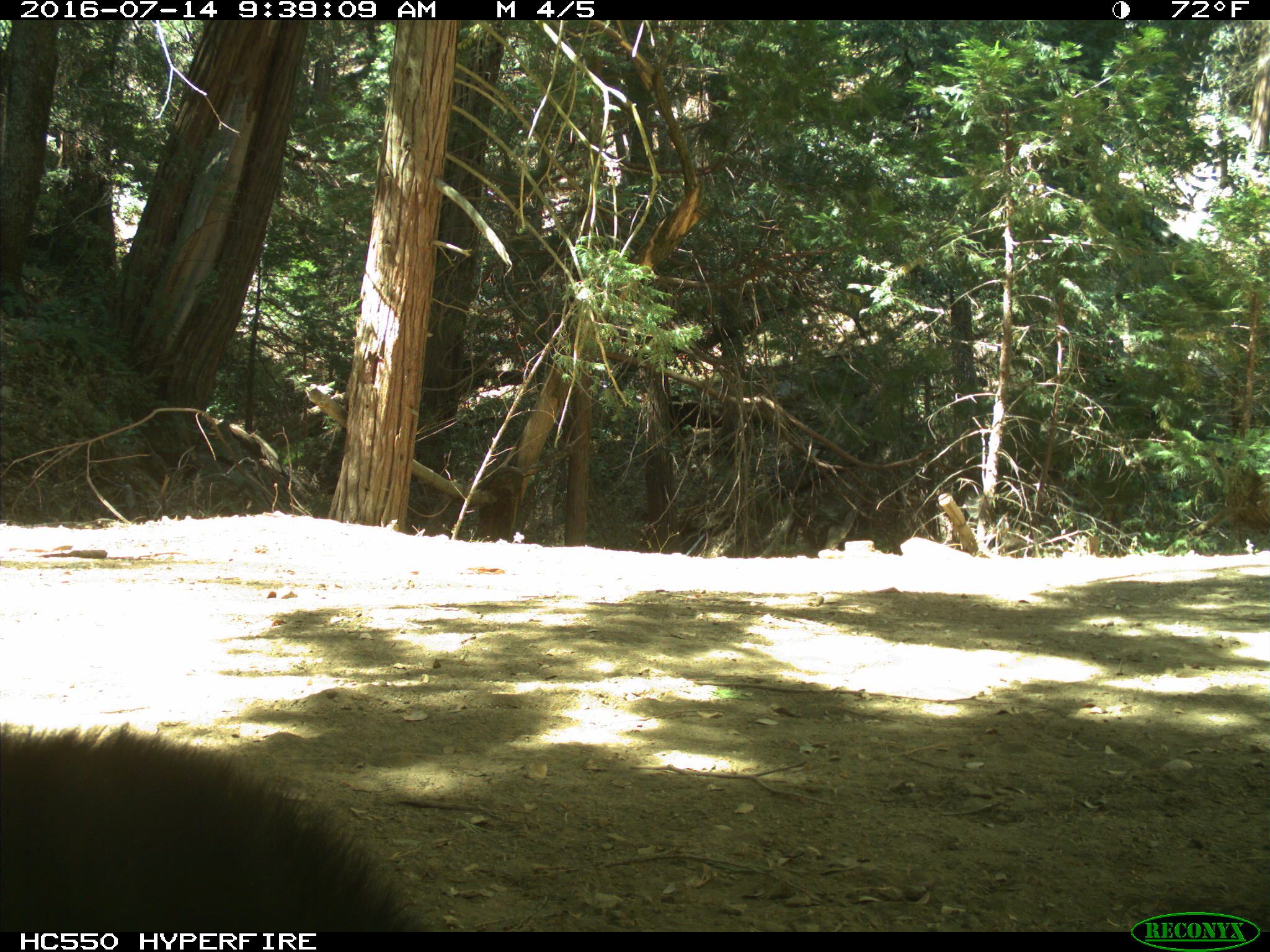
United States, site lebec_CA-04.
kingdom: Animalia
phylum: Chordata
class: Mammalia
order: Carnivora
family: Ursidae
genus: Ursus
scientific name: Ursus americanus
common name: american black bear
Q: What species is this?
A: Ursus americanus (american black bear).